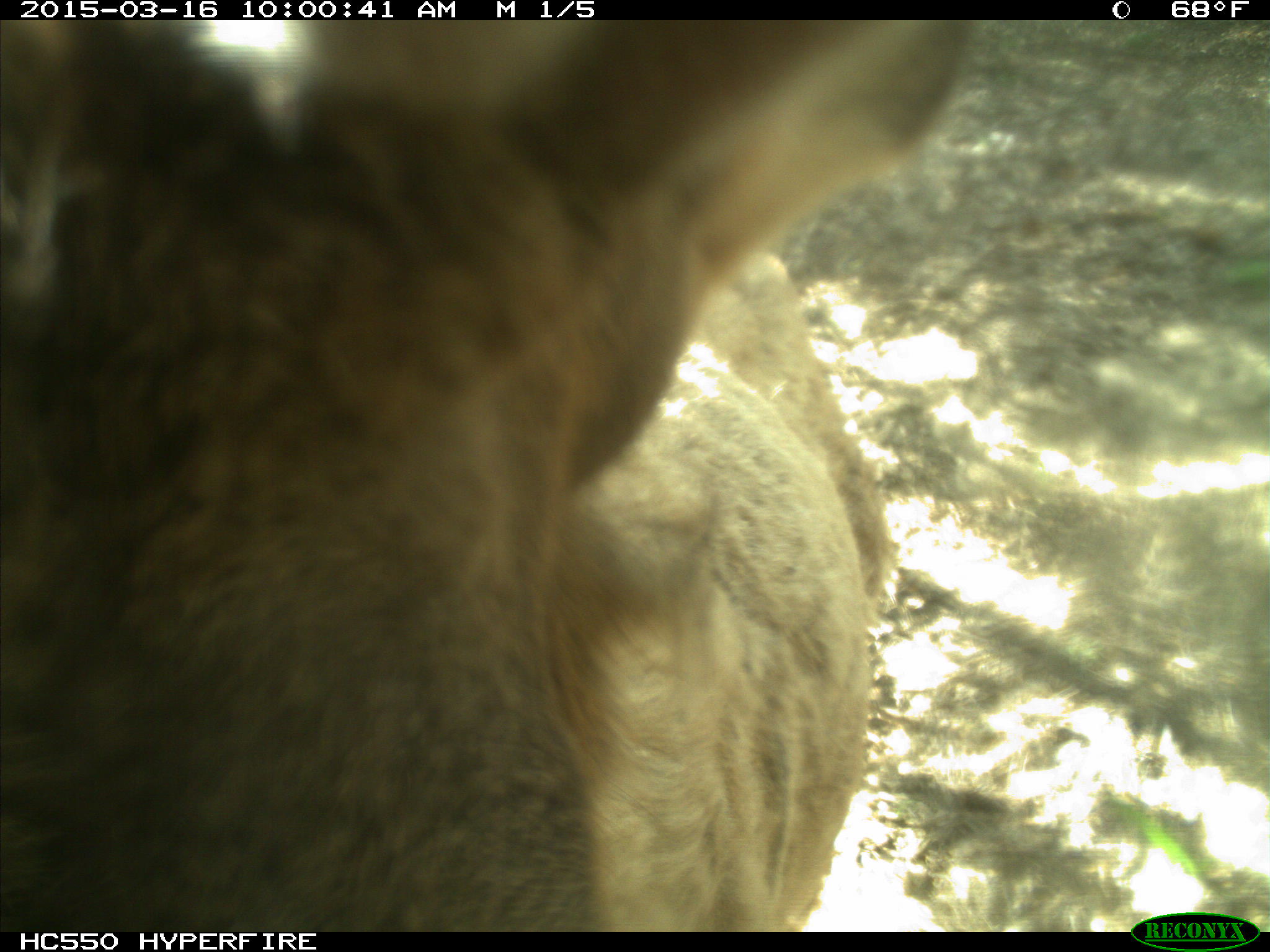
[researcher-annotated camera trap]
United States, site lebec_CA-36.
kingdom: Animalia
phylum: Chordata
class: Mammalia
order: Artiodactyla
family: Cervidae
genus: Cervus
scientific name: Cervus canadensis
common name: elk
Cervus canadensis (elk).